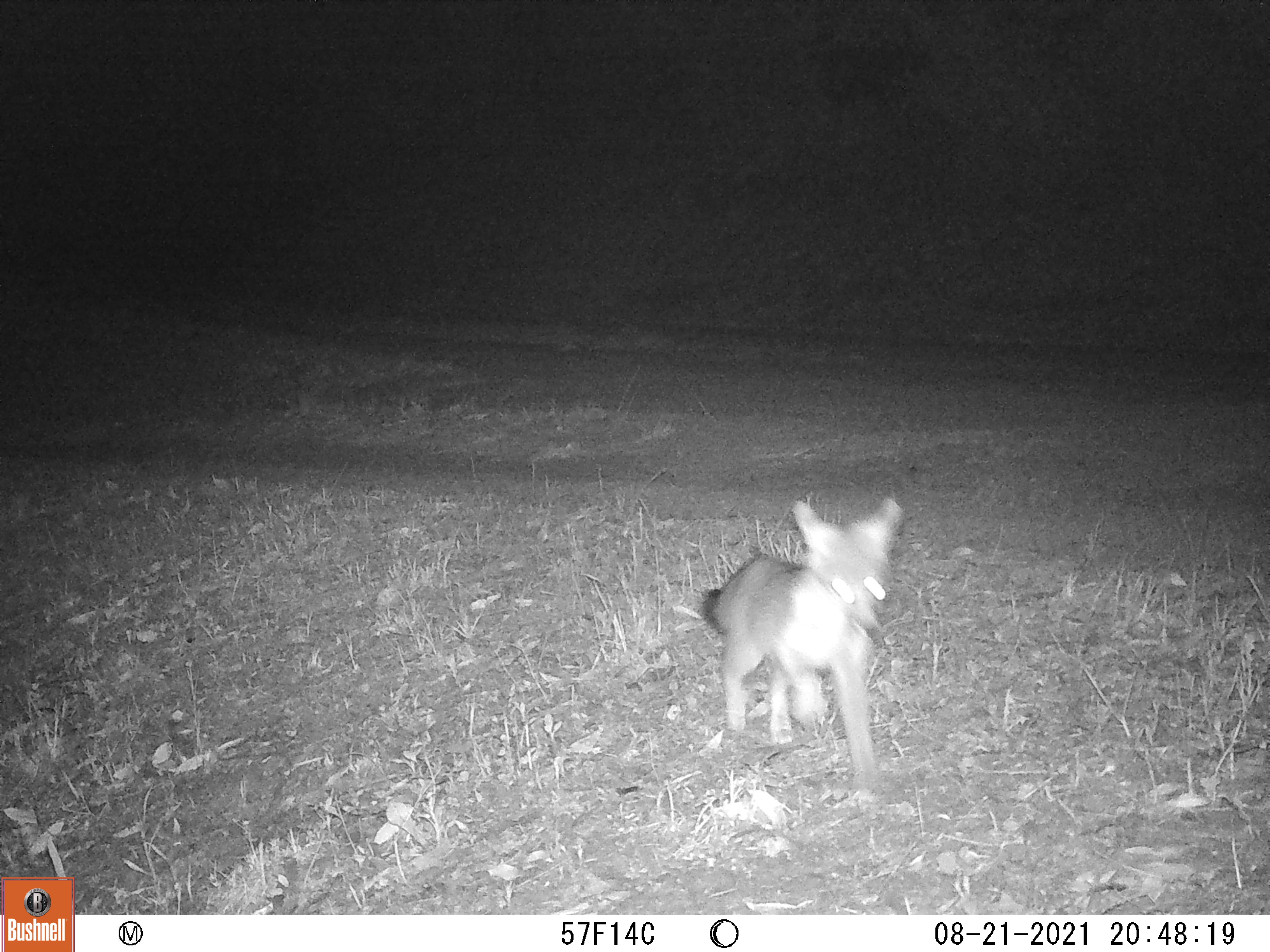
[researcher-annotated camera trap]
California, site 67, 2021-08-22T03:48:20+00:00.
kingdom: Animalia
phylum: Chordata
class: Mammalia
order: Carnivora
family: Canidae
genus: Urocyon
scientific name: Urocyon cinereoargenteus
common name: gray fox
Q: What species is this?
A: Gray fox (Urocyon cinereoargenteus).